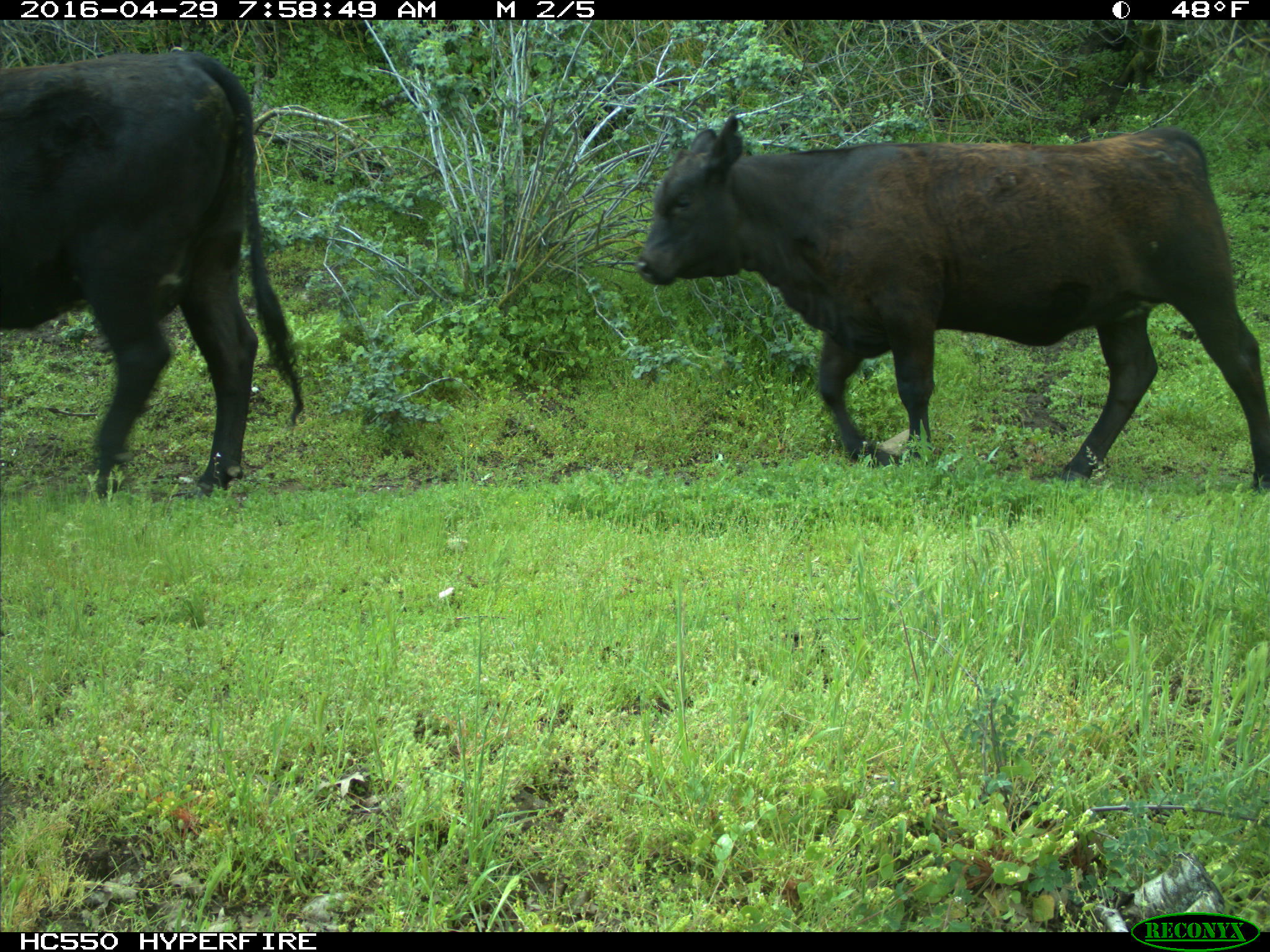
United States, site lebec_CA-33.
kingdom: Animalia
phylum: Chordata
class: Mammalia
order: Artiodactyla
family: Bovidae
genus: Bos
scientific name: Bos taurus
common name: domestic cow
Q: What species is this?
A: Bos taurus (domestic cow).